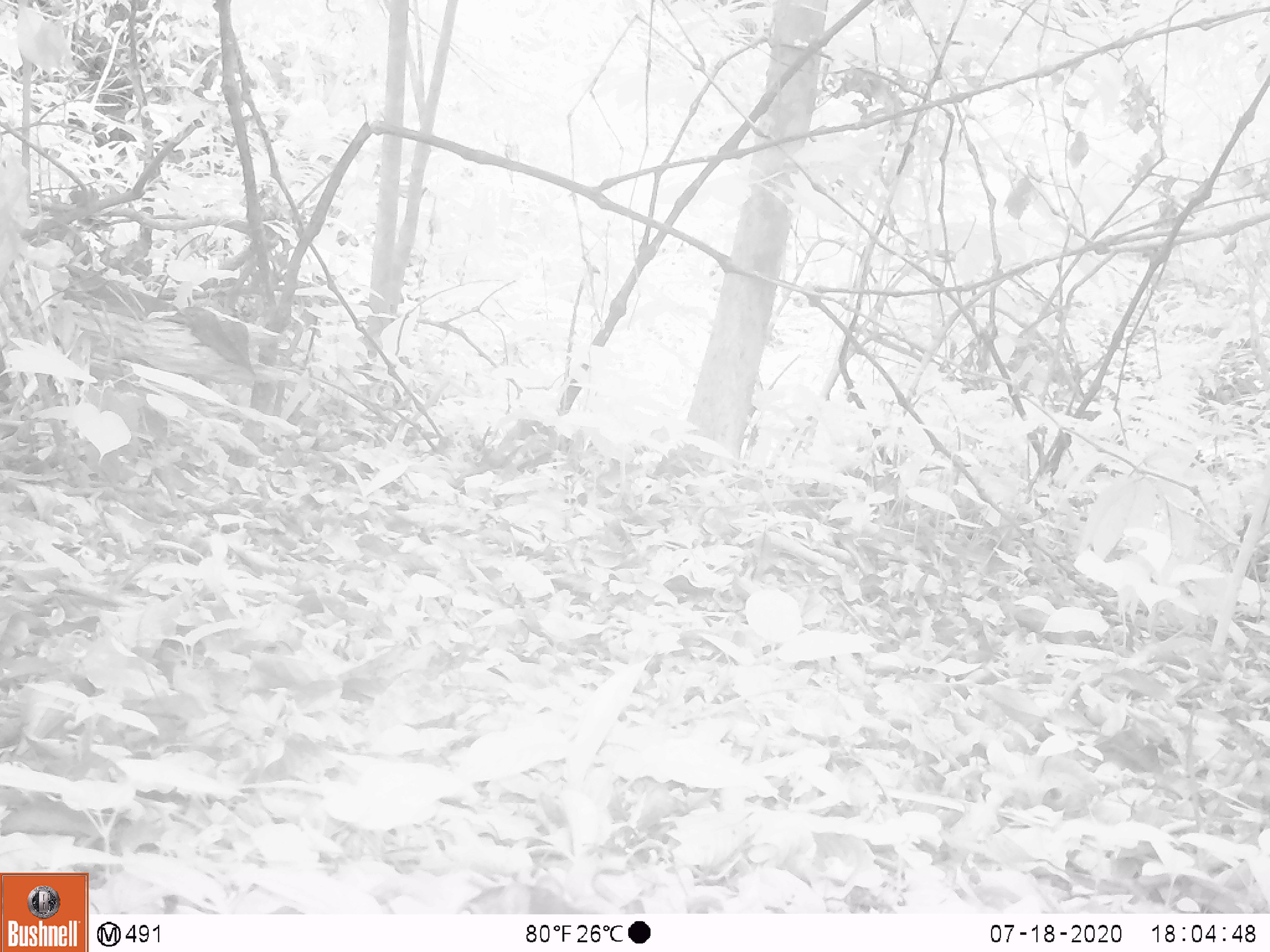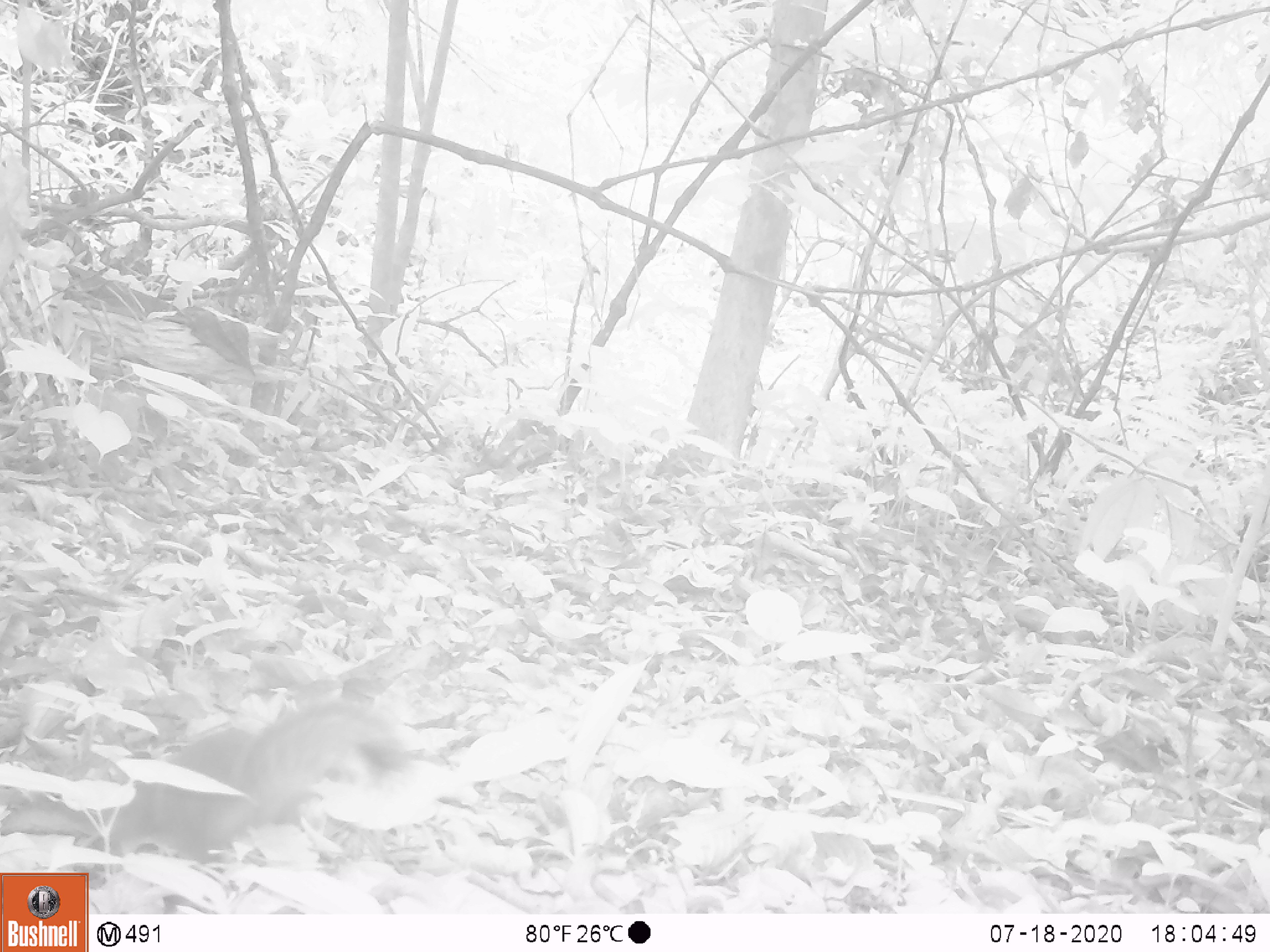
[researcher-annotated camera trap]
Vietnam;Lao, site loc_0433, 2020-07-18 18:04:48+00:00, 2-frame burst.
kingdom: Animalia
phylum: Chordata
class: Mammalia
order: Rodentia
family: Sciuridae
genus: Dremomys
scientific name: Dremomys rufigenis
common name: red-cheeked squirrel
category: red cheeked squirrel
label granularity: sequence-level